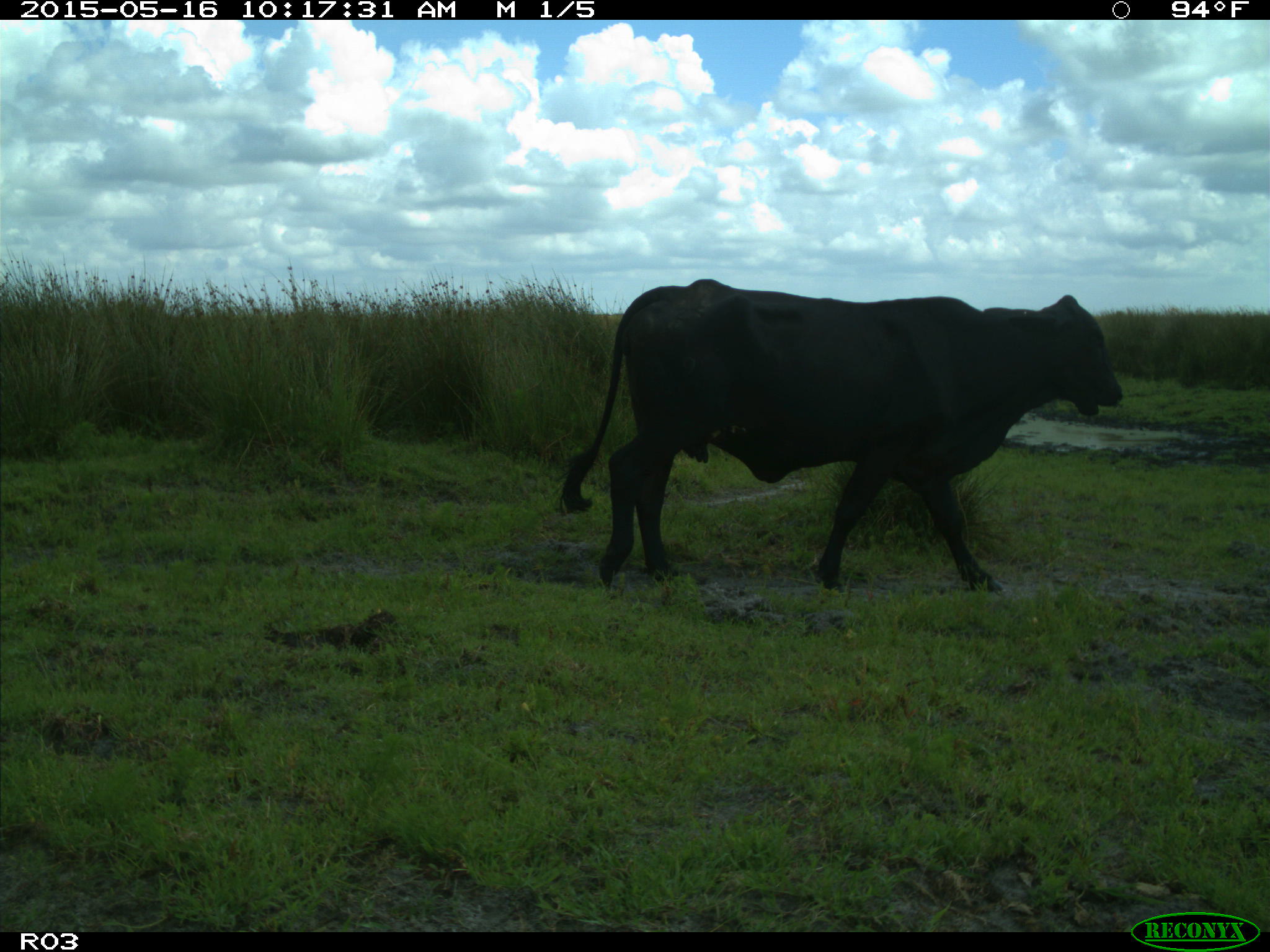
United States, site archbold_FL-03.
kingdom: Animalia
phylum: Chordata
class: Mammalia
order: Artiodactyla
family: Bovidae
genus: Bos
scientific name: Bos taurus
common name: domestic cow